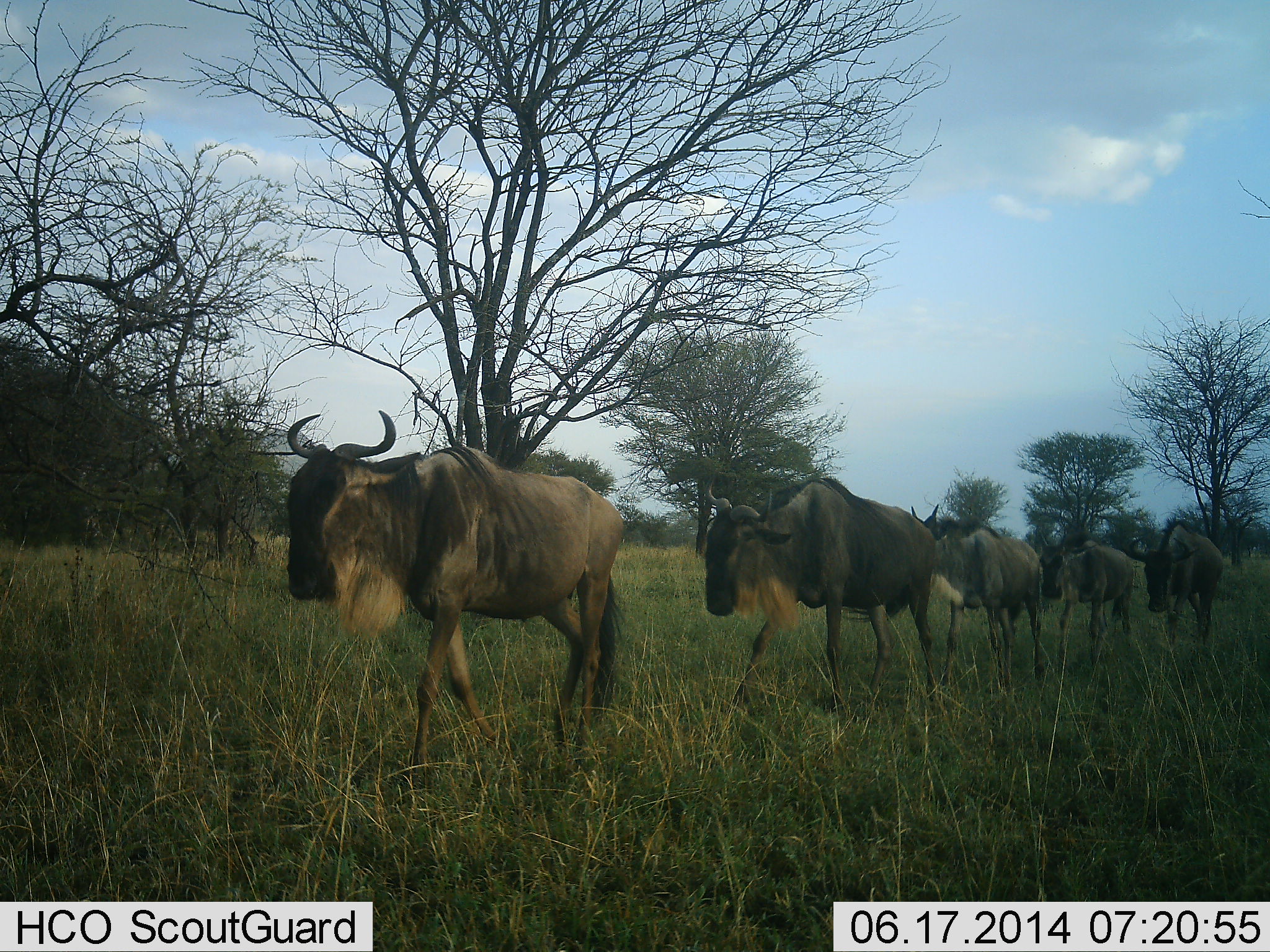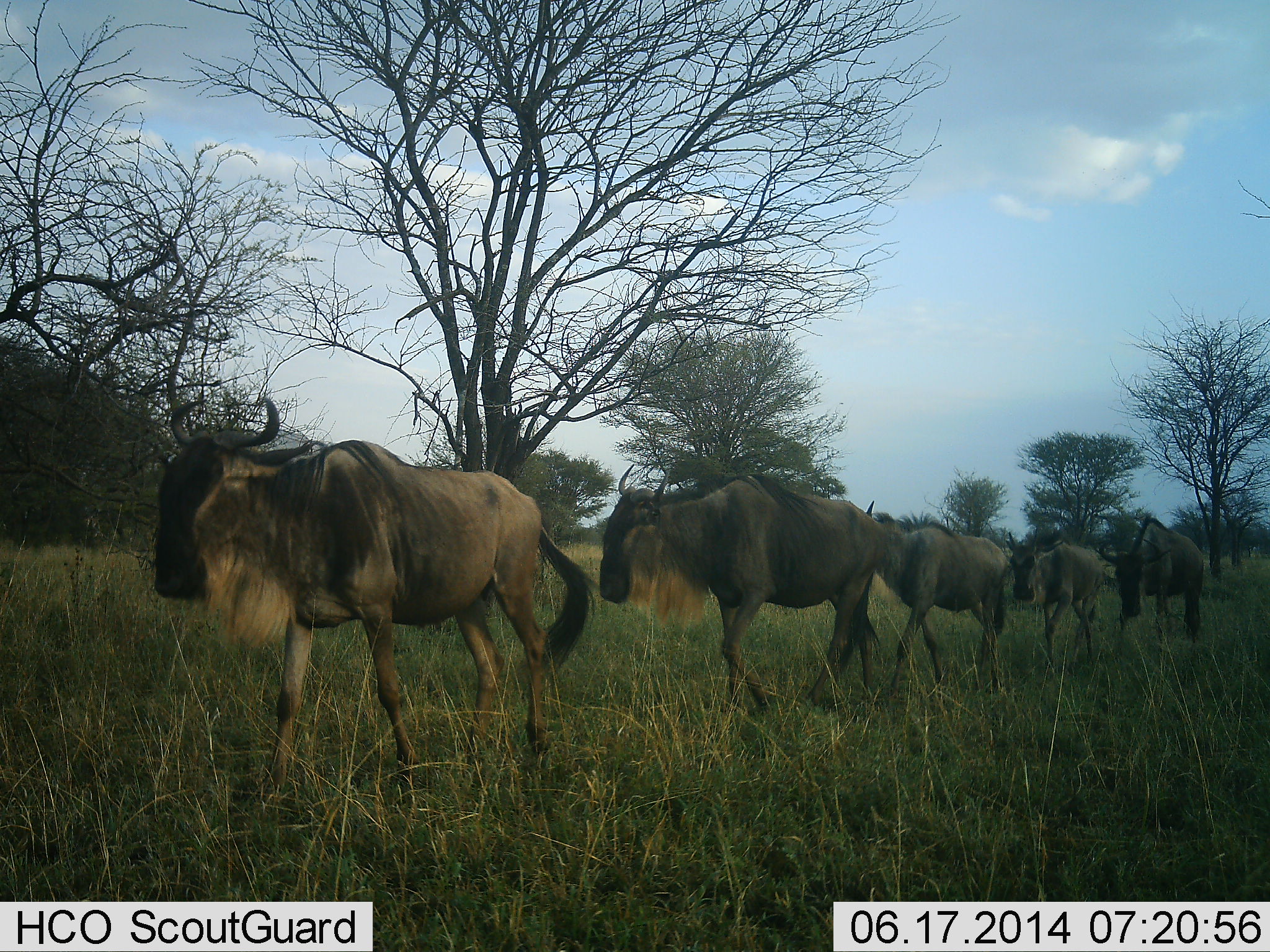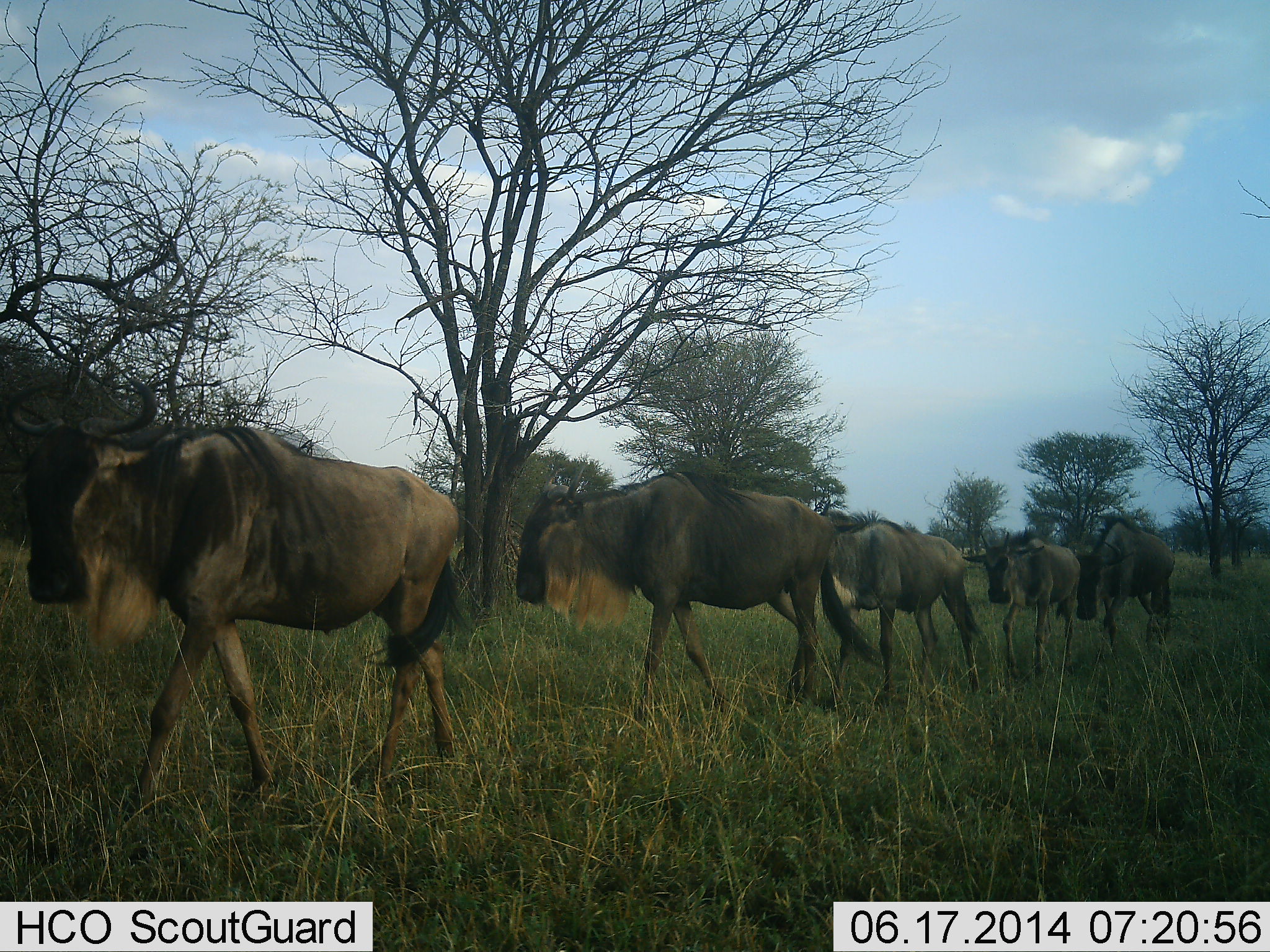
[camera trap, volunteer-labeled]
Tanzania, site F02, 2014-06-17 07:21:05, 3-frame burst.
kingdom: Animalia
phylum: Chordata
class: Mammalia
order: Artiodactyla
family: Bovidae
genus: Connochaetes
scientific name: Connochaetes taurinus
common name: blue wildebeest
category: wildebeest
Wildebeest (blue wildebeest) (Connochaetes taurinus), count 5. Behavior (volunteer vote fractions): standing 0%, resting 0%, moving 100%, interacting 0%. Young present (vote fraction): 10%. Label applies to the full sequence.